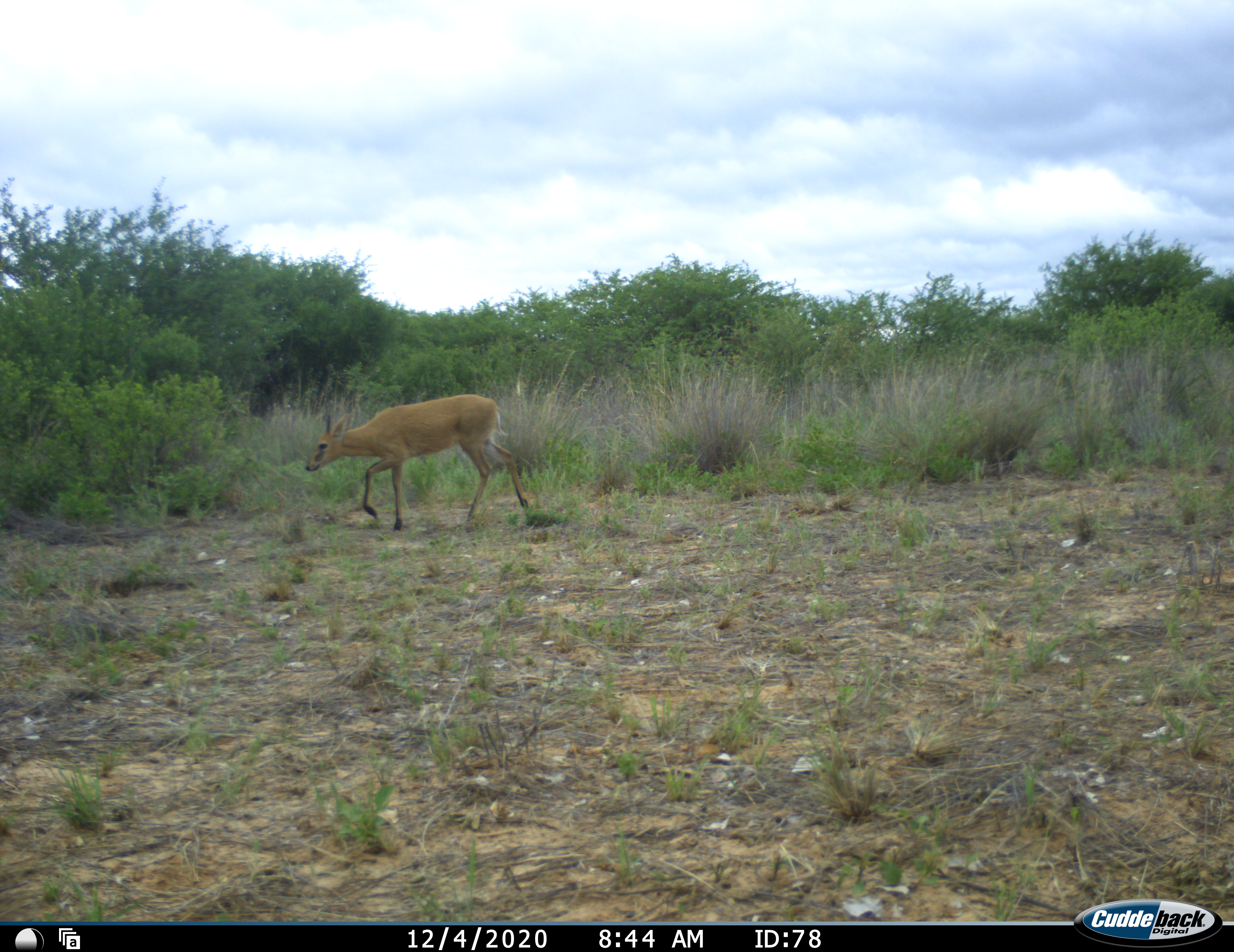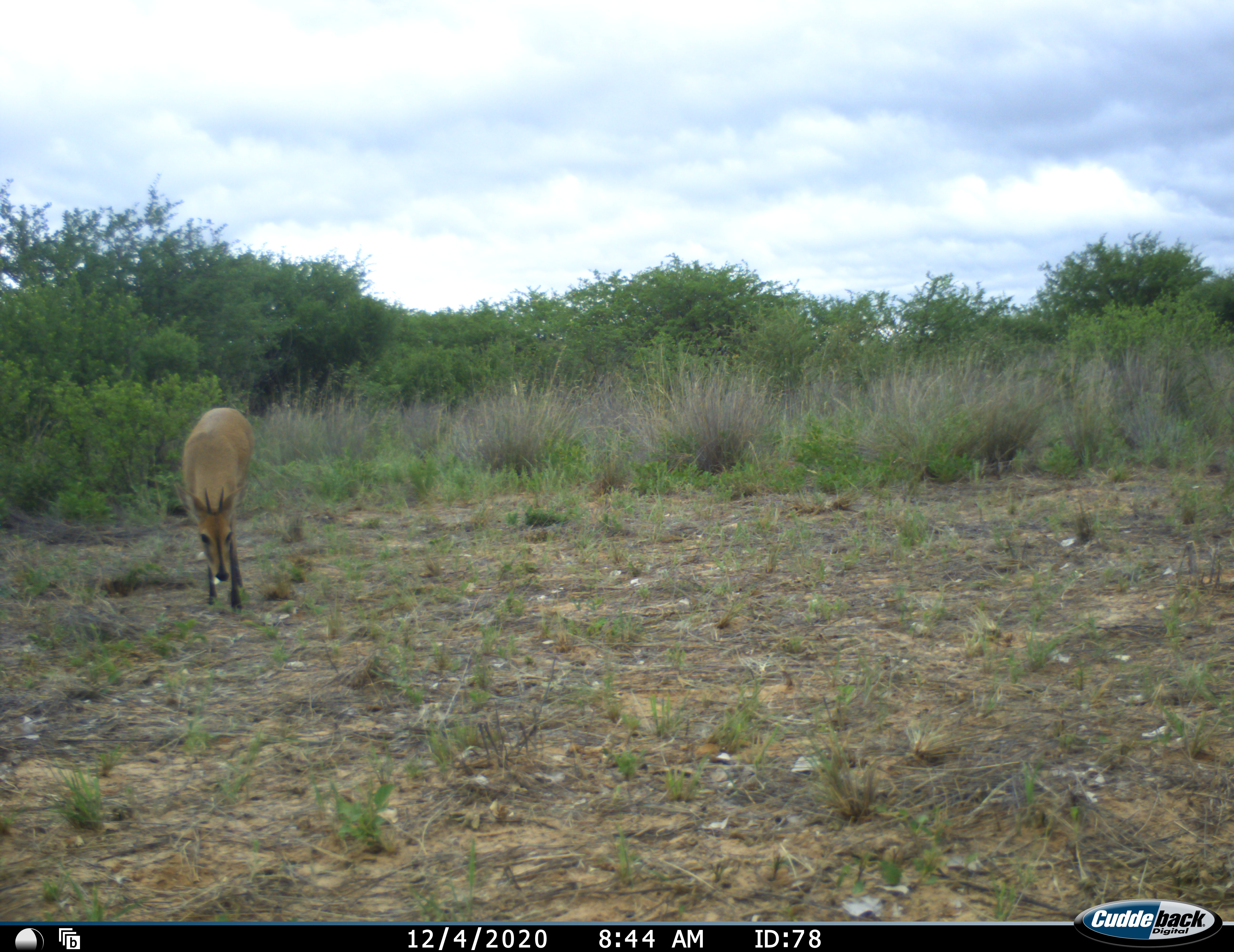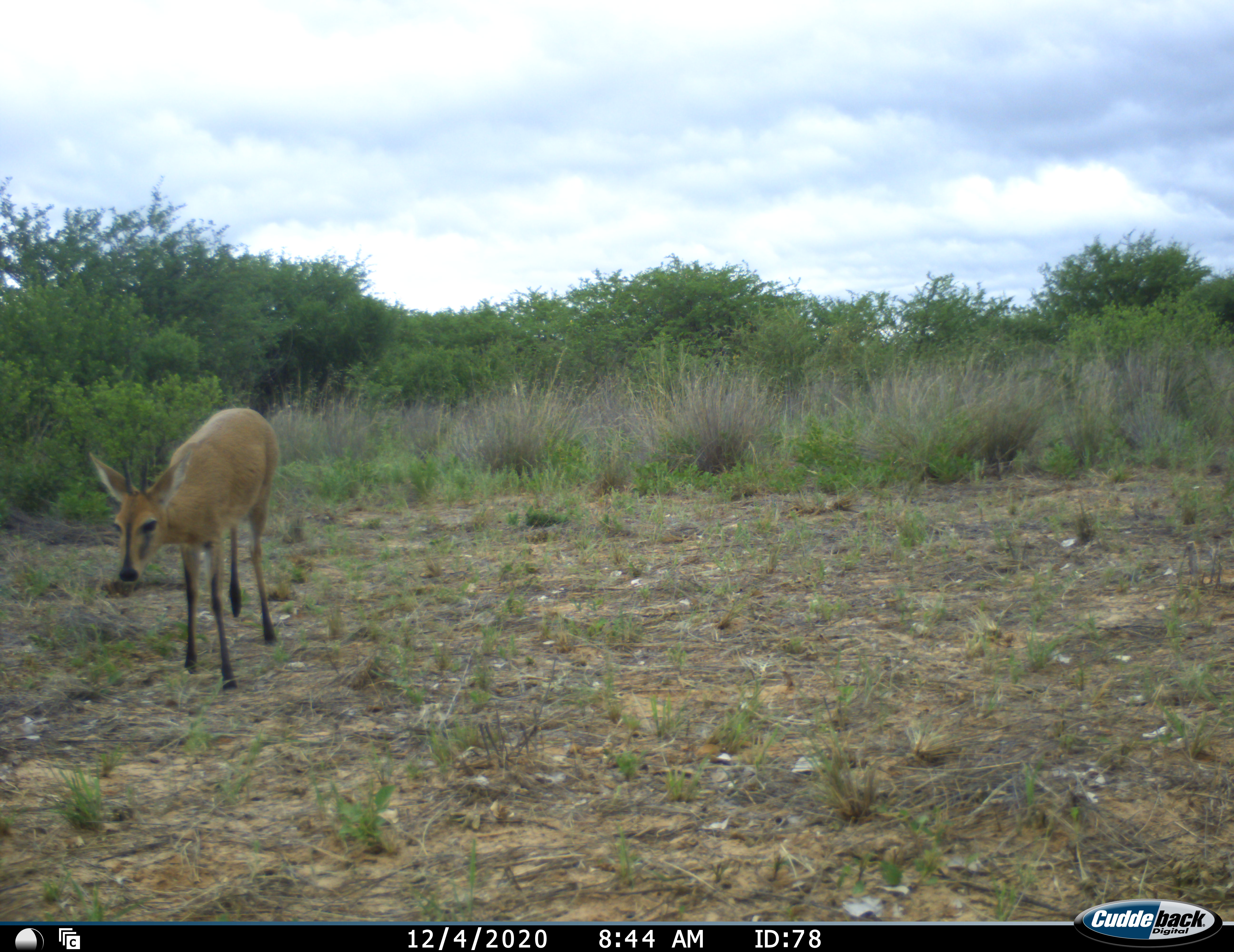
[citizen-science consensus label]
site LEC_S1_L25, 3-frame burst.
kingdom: Animalia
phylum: Chordata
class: Mammalia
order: Artiodactyla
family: Bovidae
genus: Sylvicapra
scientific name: Sylvicapra grimmia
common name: common duiker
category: duikercommongrey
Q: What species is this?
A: Duikercommongrey (common duiker) (Sylvicapra grimmia).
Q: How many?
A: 1.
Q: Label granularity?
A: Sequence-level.